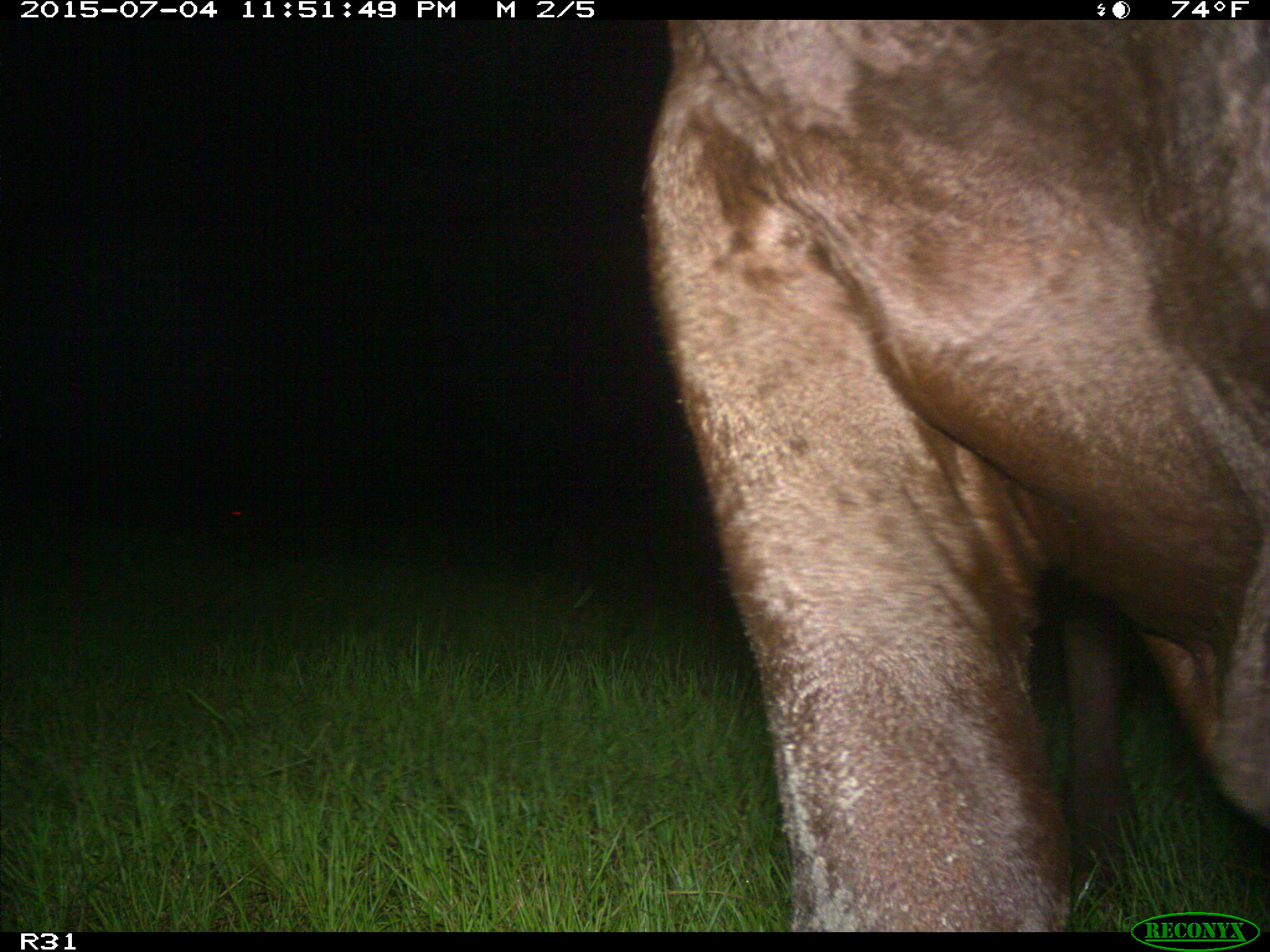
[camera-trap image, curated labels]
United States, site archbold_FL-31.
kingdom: Animalia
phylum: Chordata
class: Mammalia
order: Artiodactyla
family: Bovidae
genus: Bos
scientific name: Bos taurus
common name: domestic cow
Bos taurus (domestic cow).